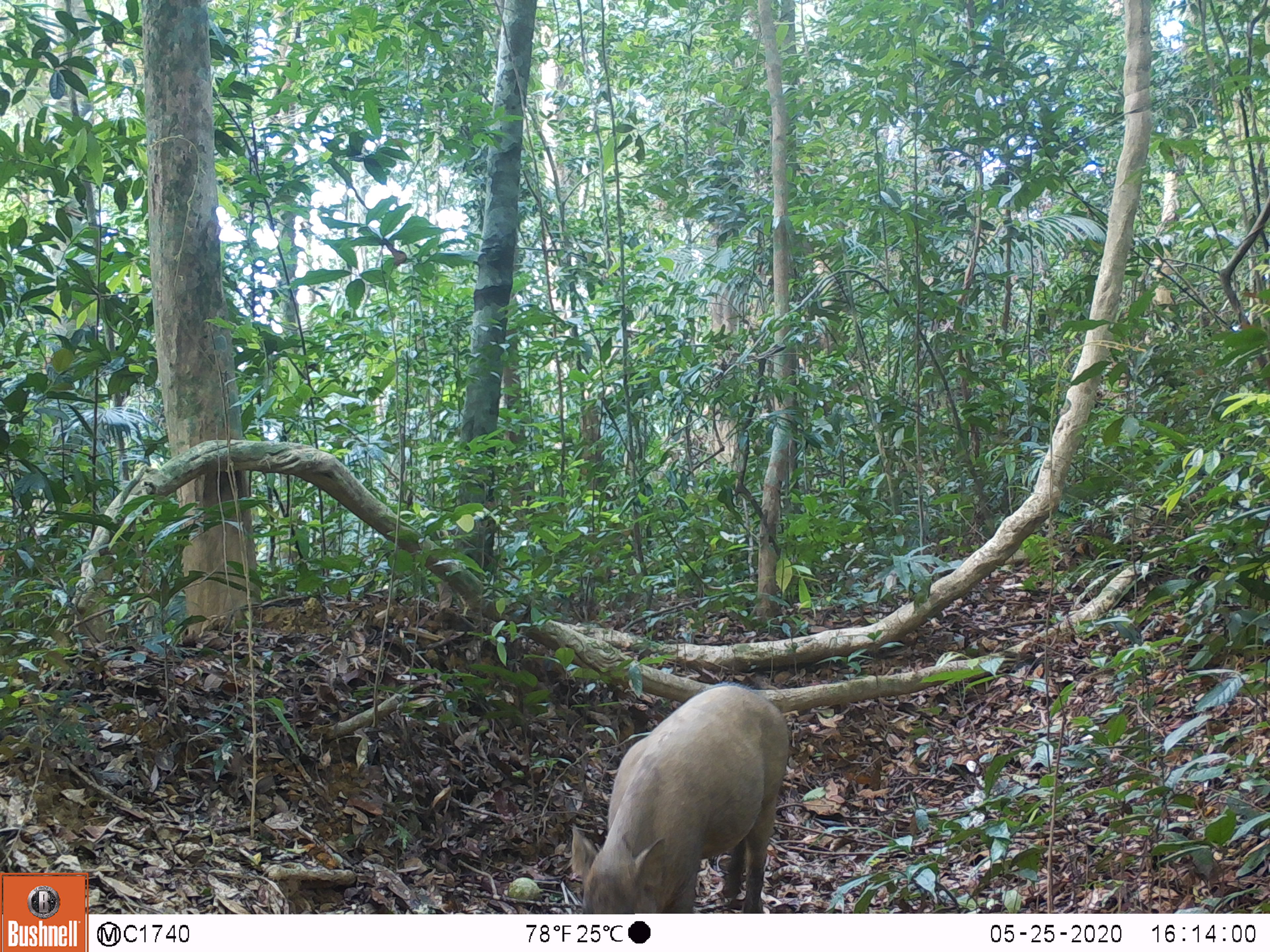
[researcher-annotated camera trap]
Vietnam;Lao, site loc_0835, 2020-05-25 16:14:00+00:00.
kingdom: Animalia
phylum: Chordata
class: Mammalia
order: Artiodactyla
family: Suidae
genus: Sus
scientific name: Sus scrofa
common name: eurasian wild pig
Eurasian wild pig (Sus scrofa). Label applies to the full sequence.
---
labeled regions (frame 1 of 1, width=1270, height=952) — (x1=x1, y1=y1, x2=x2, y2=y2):
eurasian wild pig: (x1=569, y1=682, x2=791, y2=913)